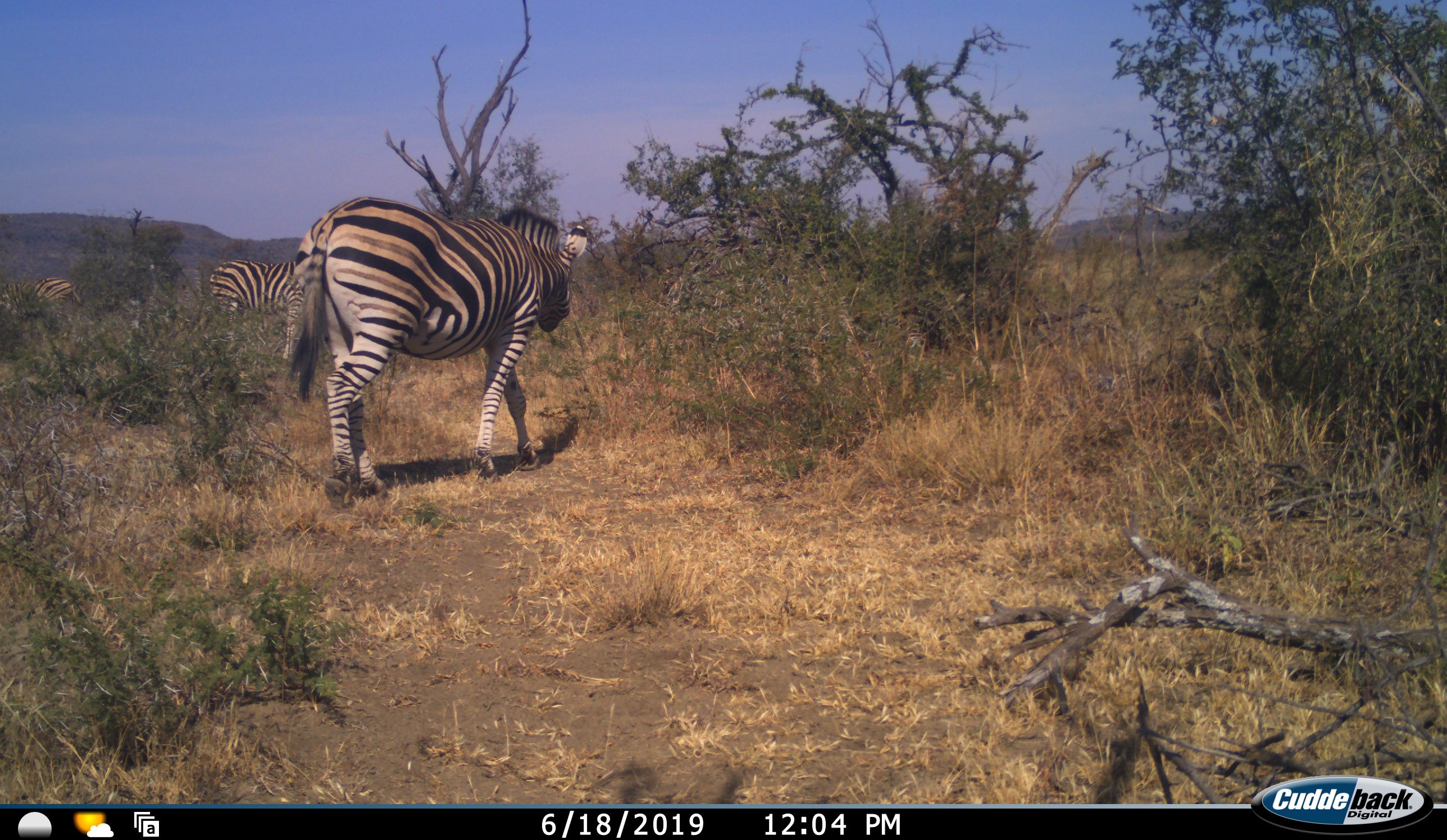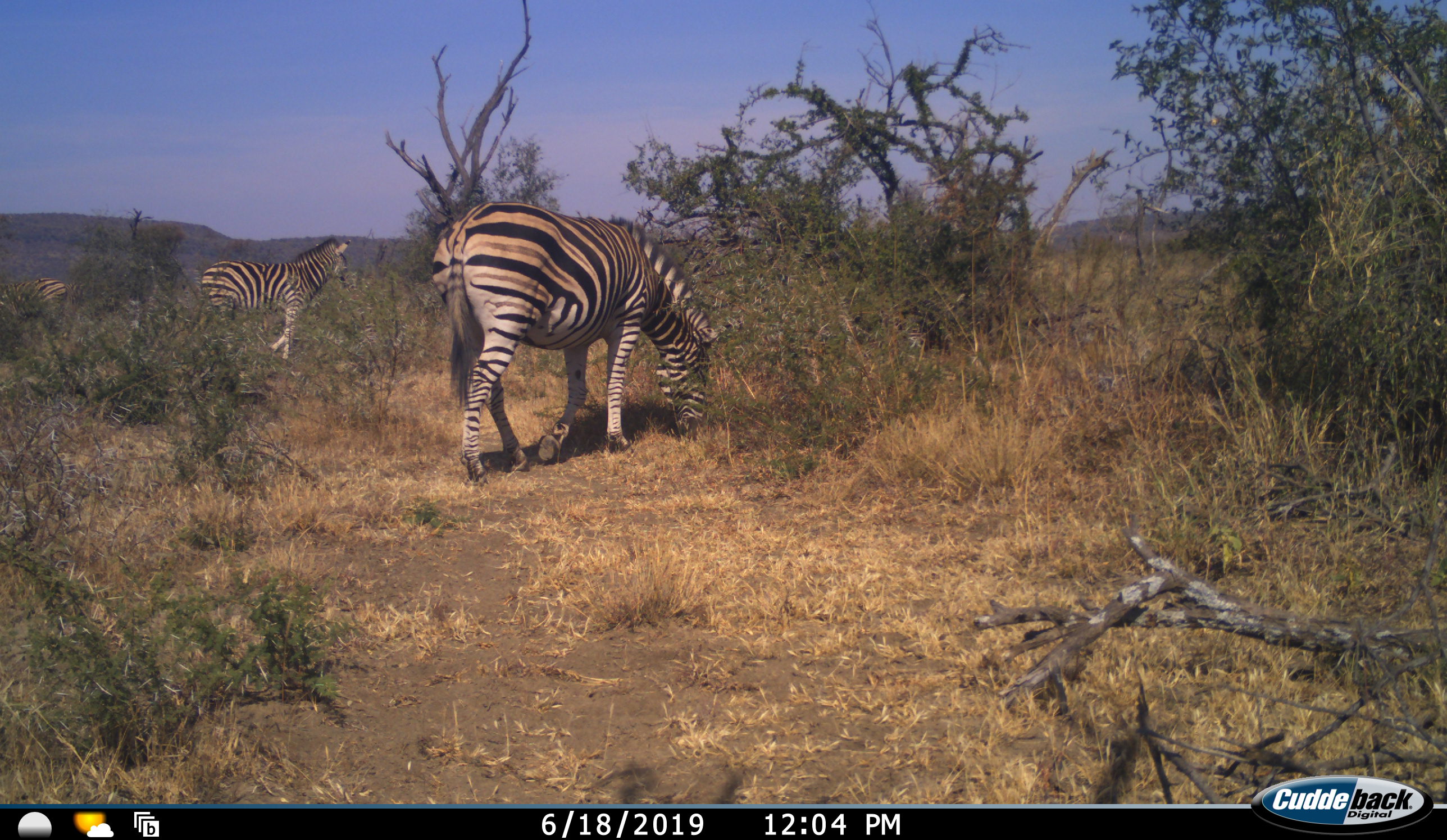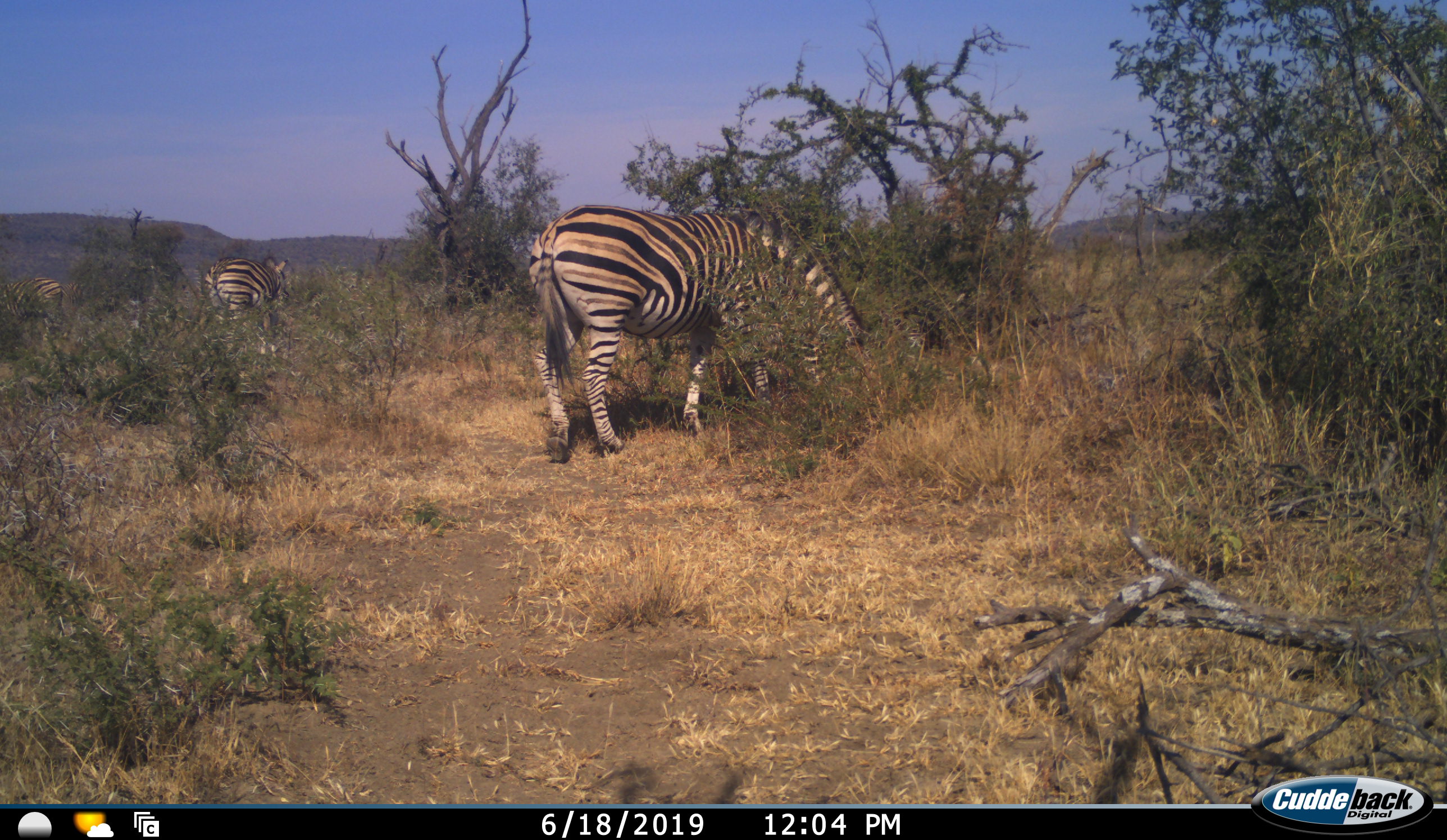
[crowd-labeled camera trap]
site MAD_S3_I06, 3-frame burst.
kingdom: Animalia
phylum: Chordata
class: Mammalia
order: Perissodactyla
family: Equidae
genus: Equus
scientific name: Equus quagga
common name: plains zebra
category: zebraplains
Zebraplains (plains zebra) (Equus quagga), count 3. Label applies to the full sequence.